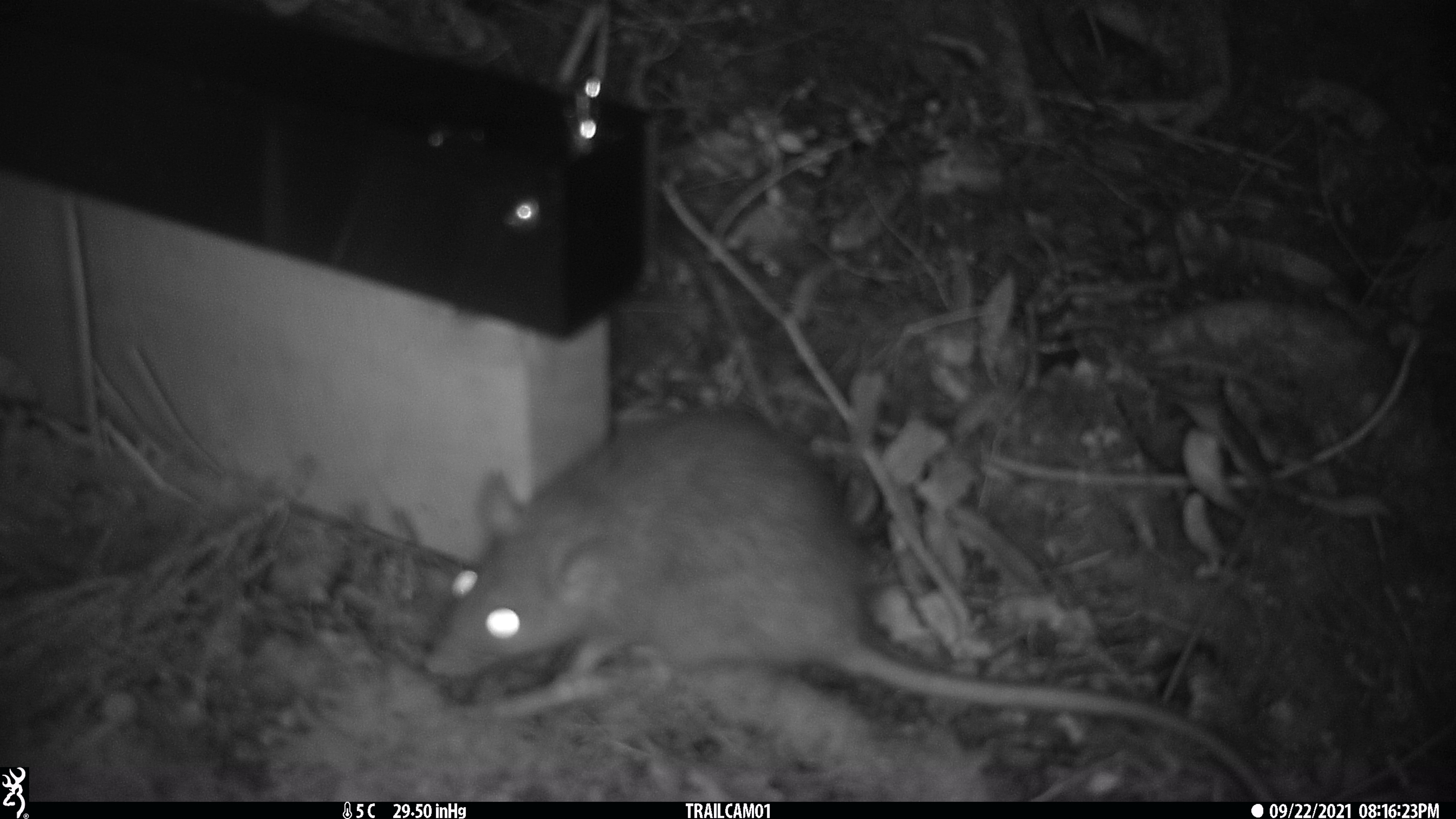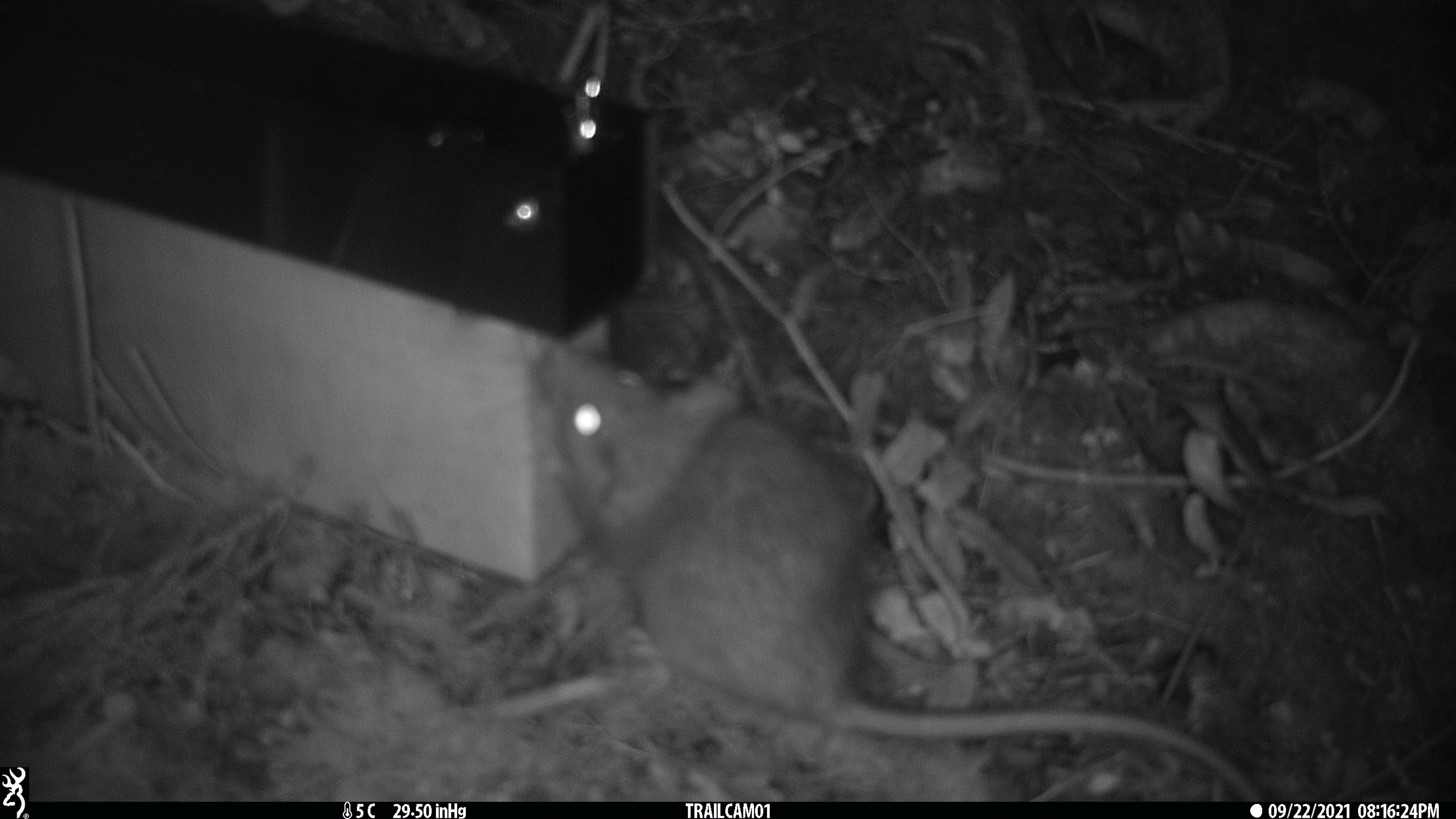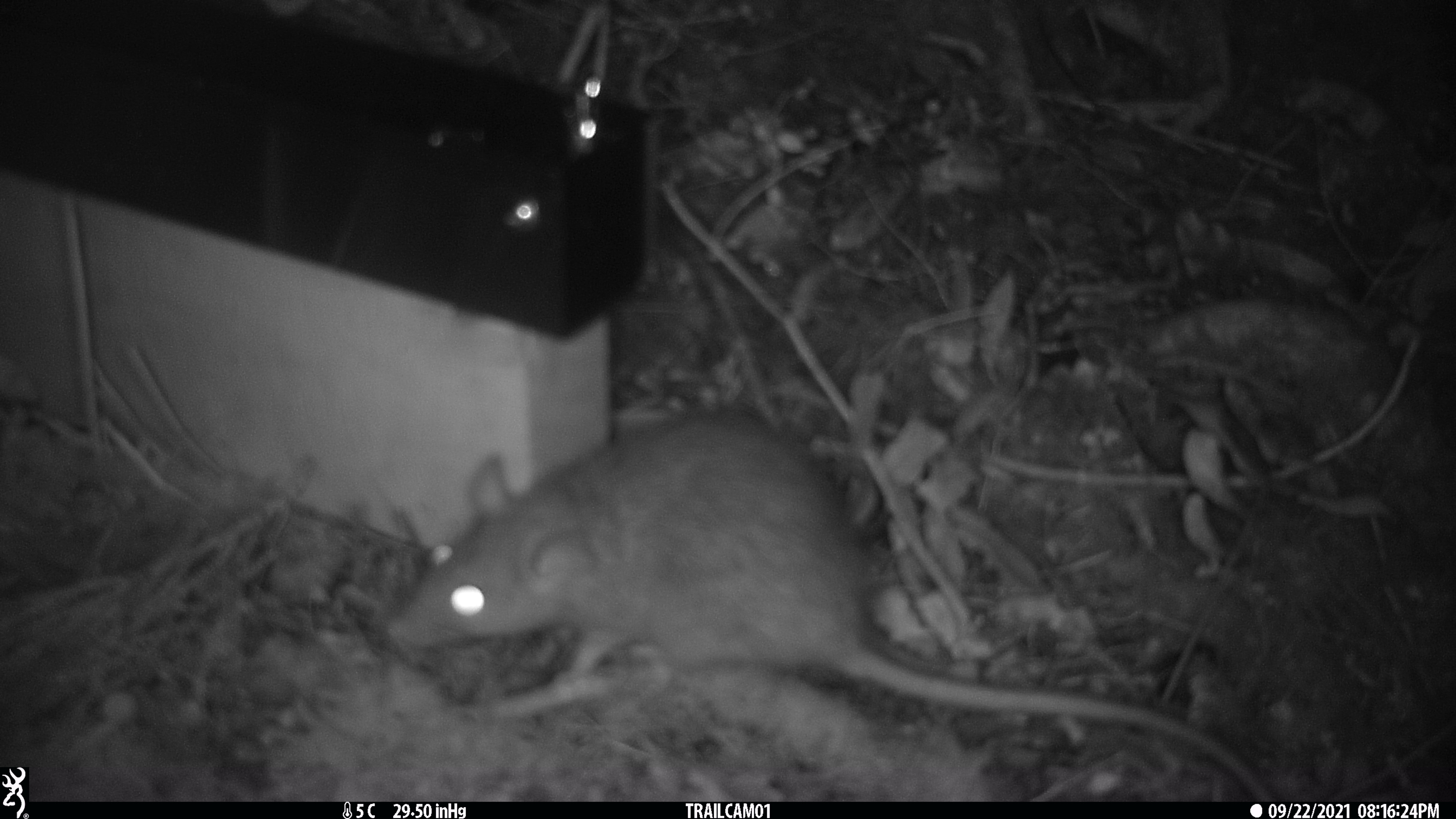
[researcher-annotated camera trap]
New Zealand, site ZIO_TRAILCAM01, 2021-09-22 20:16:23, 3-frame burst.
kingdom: Animalia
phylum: Chordata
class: Mammalia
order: Rodentia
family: Muridae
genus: Rattus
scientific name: Rattus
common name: rat